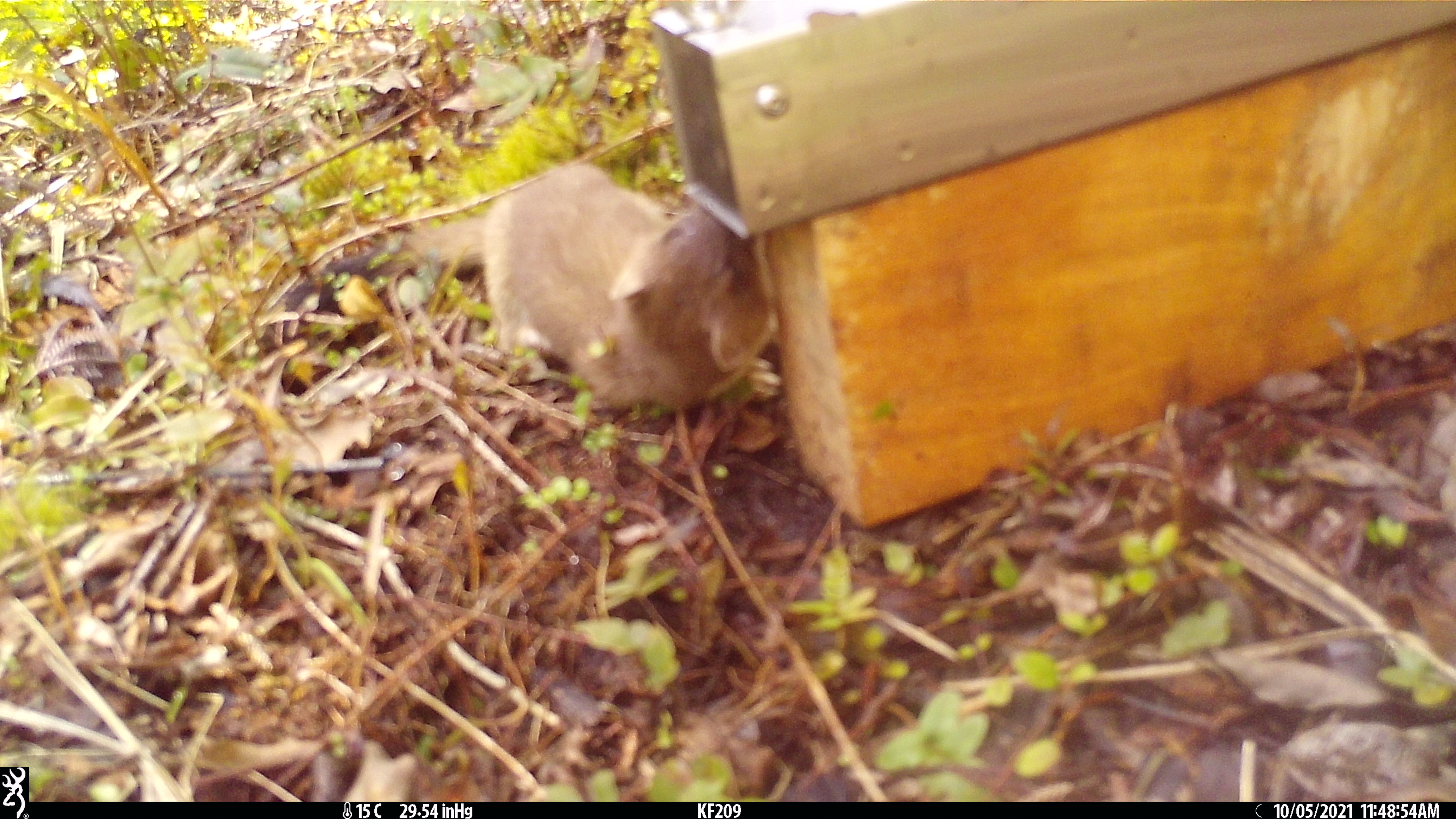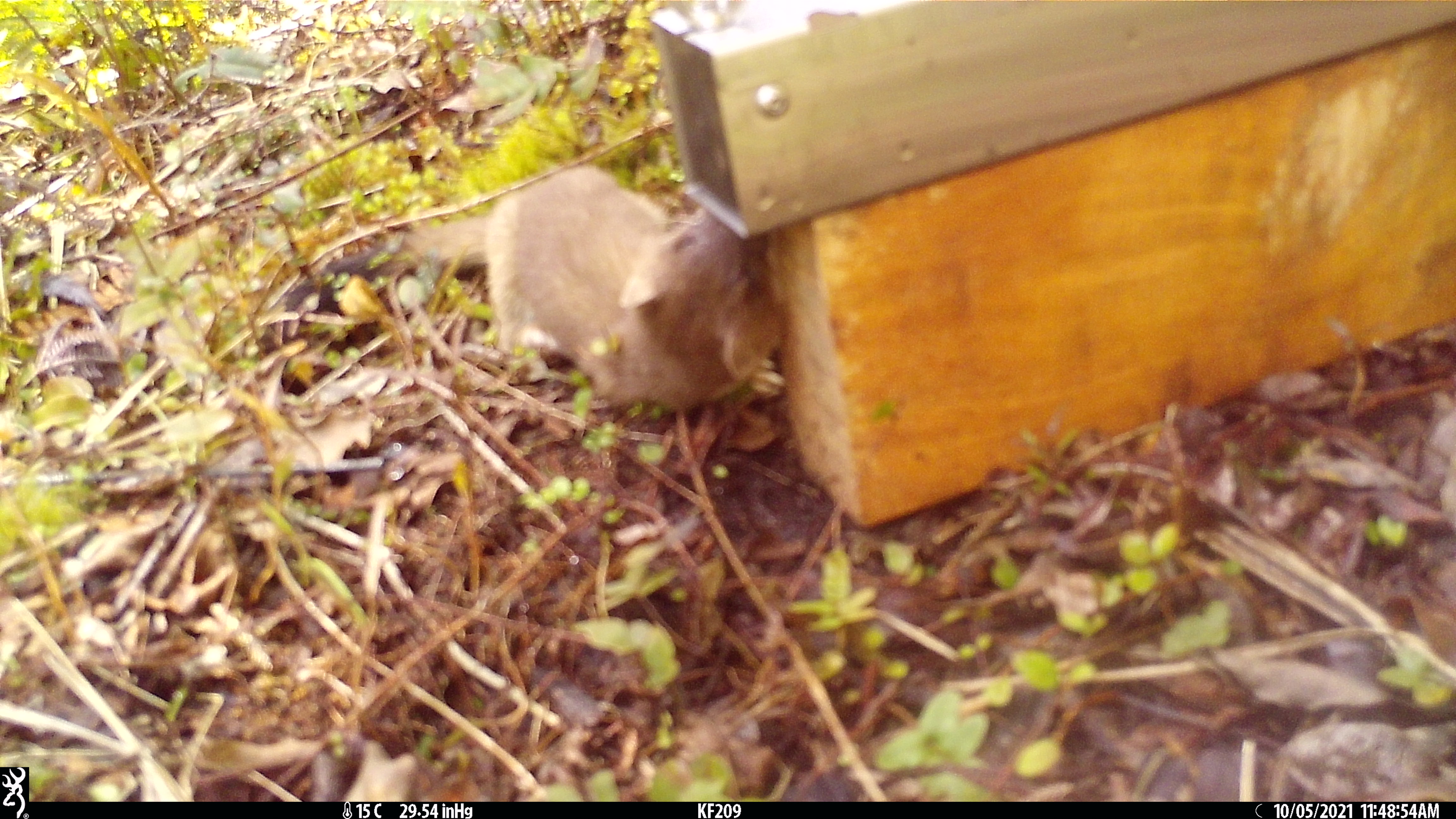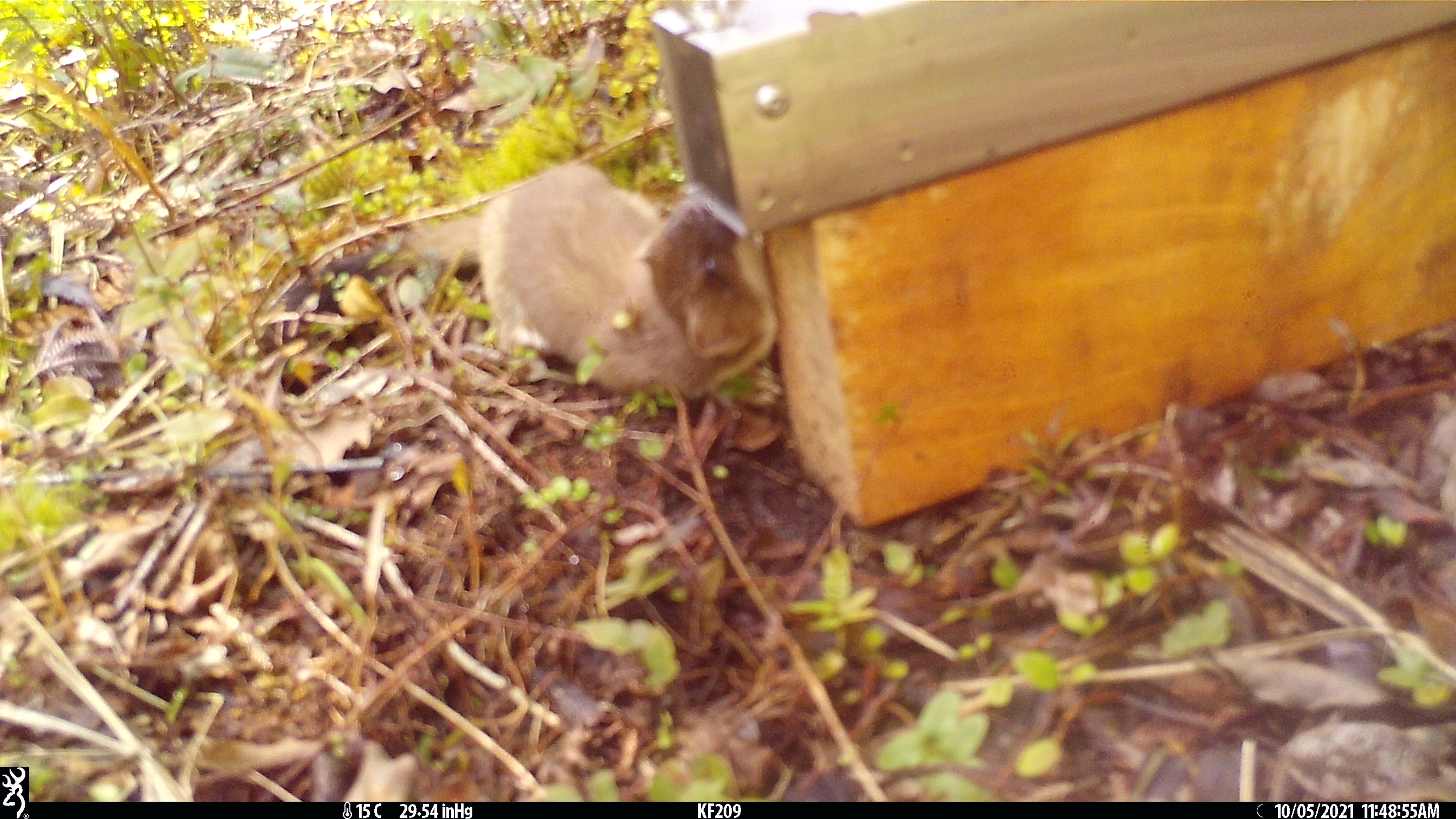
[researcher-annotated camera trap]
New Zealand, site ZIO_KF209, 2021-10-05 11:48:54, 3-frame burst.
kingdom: Animalia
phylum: Chordata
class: Mammalia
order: Carnivora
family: Mustelidae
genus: Mustela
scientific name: Mustela erminea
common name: stoat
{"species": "stoat (Mustela erminea)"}